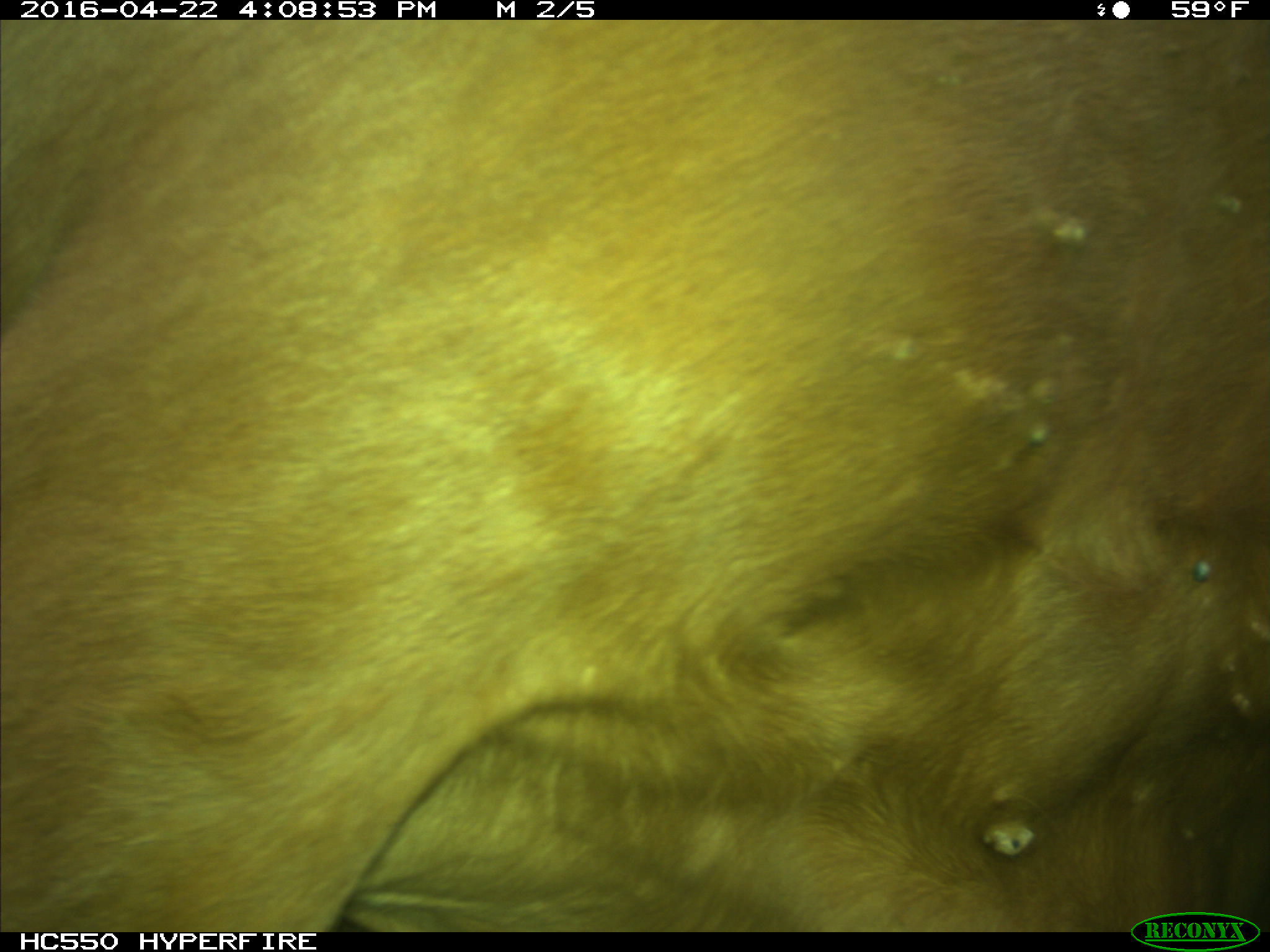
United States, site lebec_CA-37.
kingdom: Animalia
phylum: Chordata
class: Mammalia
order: Artiodactyla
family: Bovidae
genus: Bos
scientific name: Bos taurus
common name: domestic cow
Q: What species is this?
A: Bos taurus (domestic cow).